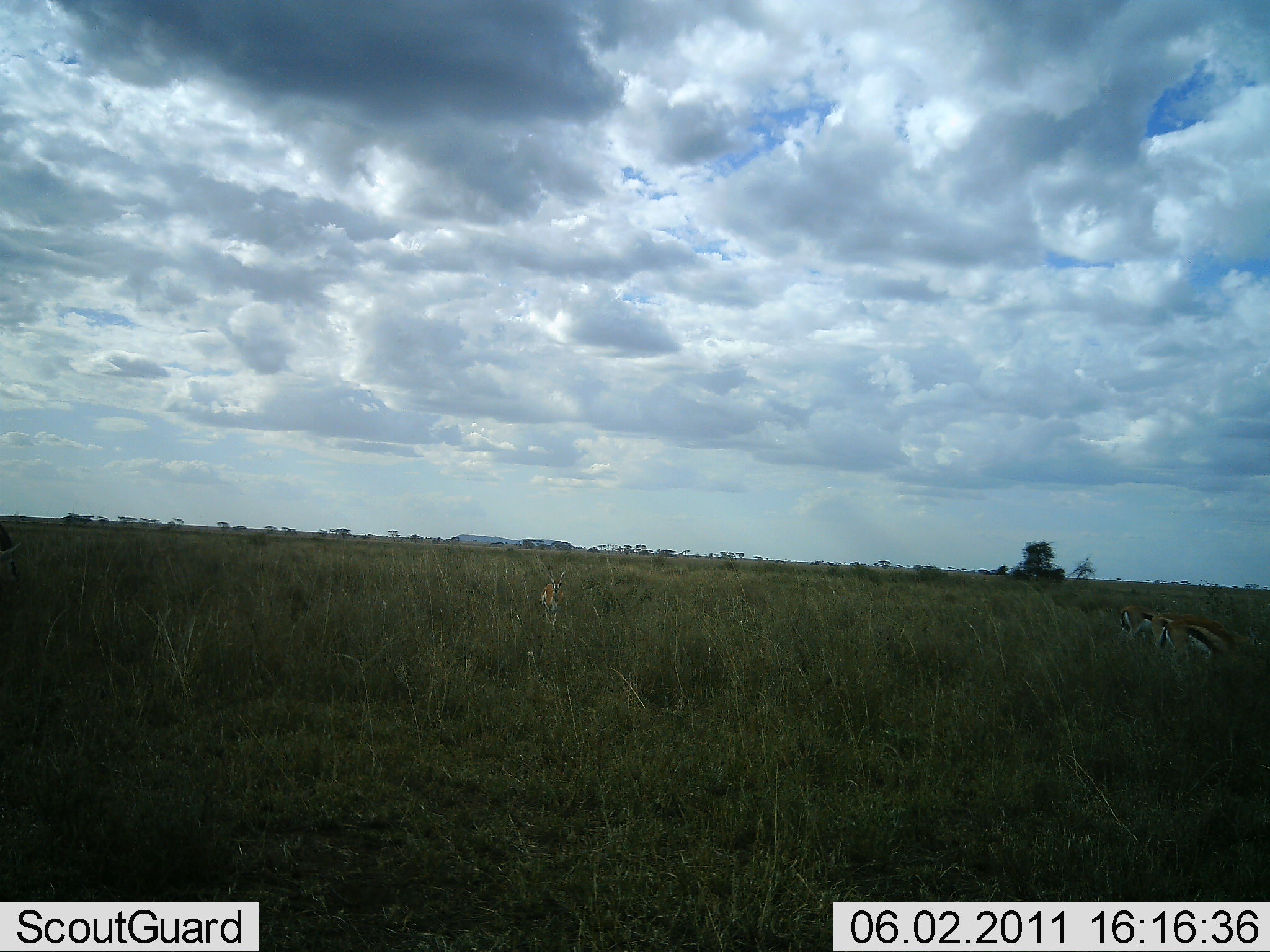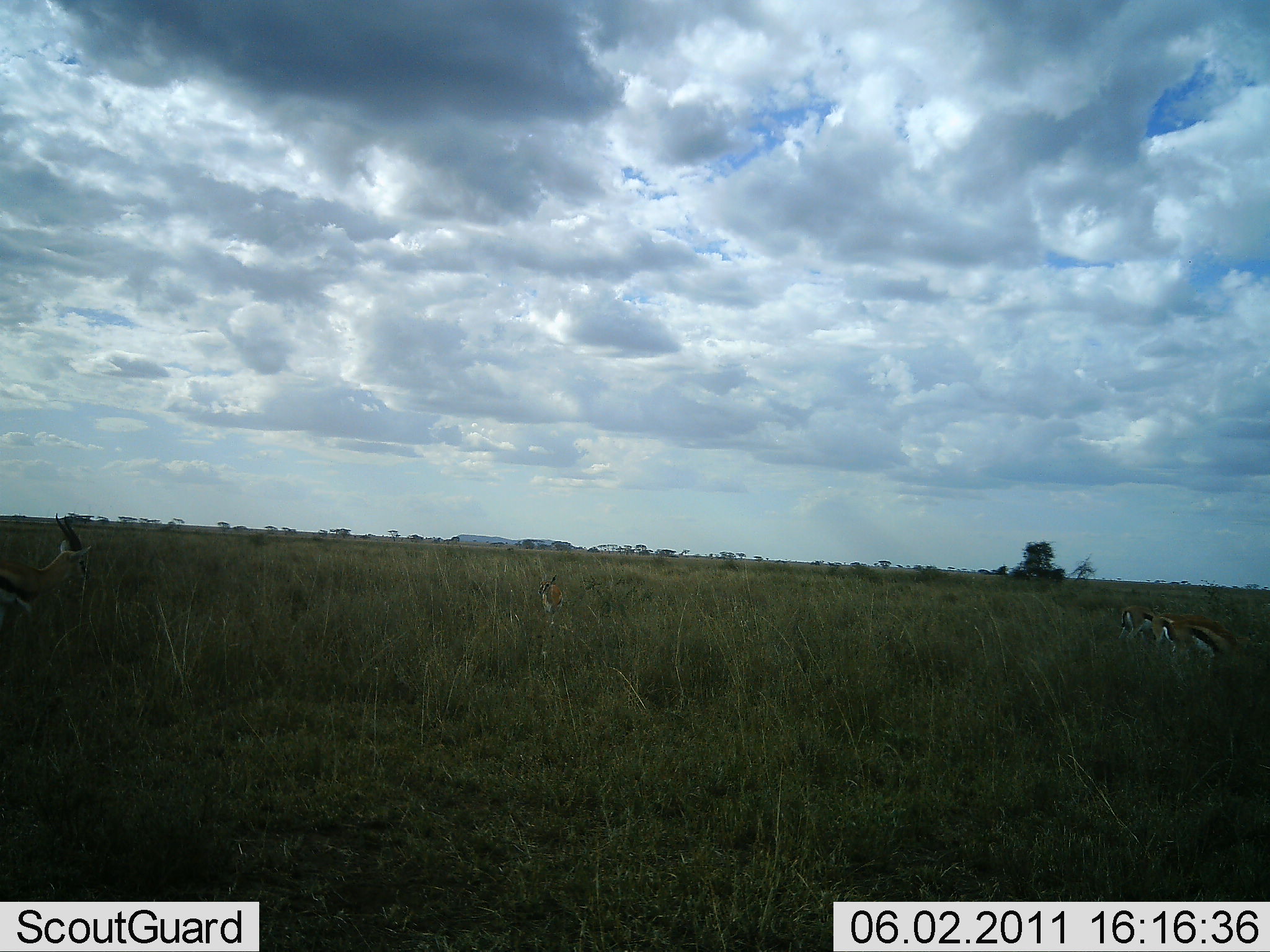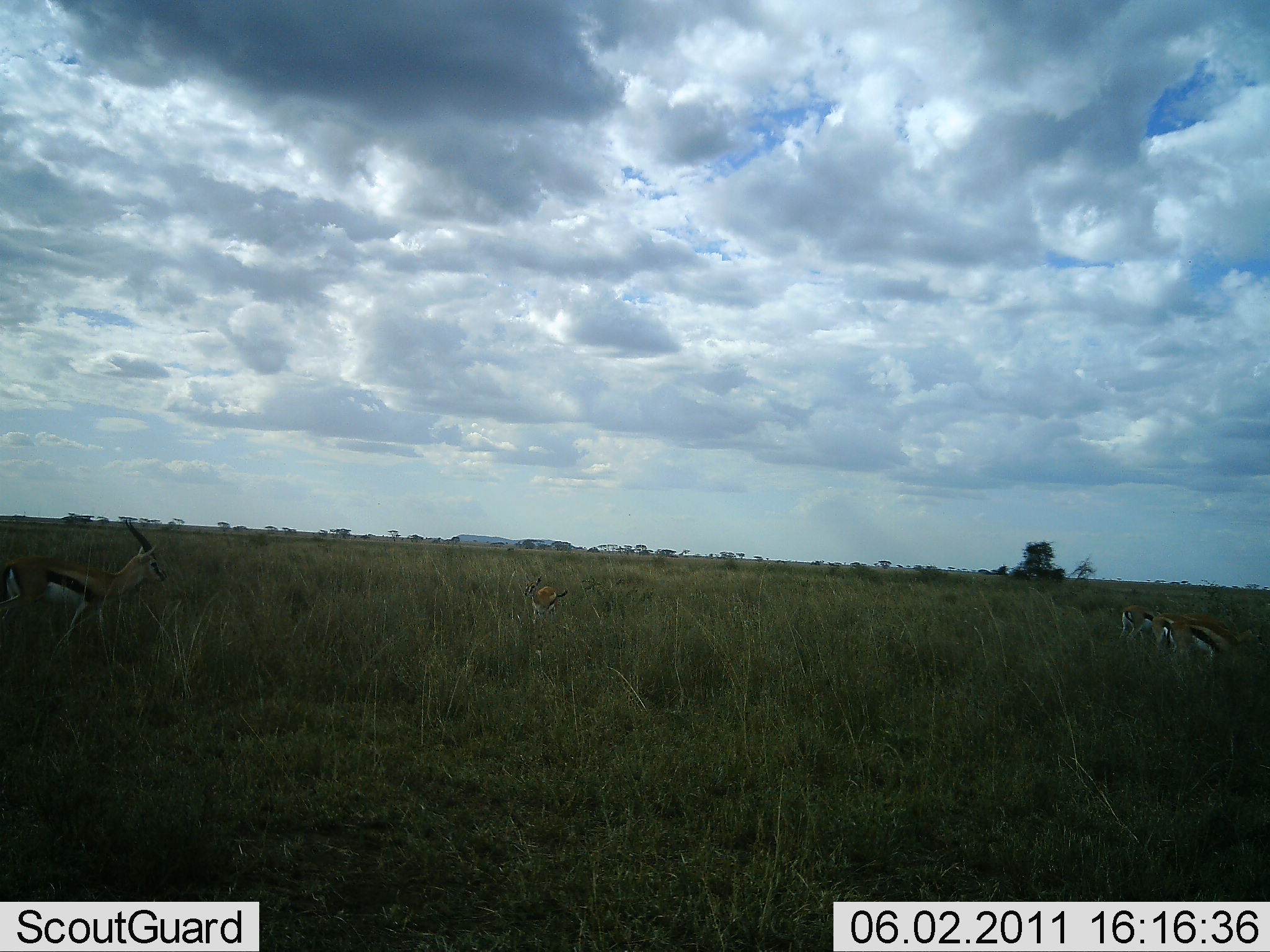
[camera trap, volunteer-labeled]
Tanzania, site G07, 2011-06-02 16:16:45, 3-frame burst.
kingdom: Animalia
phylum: Chordata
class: Mammalia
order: Artiodactyla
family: Bovidae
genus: Eudorcas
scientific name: Eudorcas thomsonii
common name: thomson's gazelle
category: gazellethomsons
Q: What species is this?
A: Gazellethomsons (thomson's gazelle) (Eudorcas thomsonii).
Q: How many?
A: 4.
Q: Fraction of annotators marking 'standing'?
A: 64%.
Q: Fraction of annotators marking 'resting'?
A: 0%.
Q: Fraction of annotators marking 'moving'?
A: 64%.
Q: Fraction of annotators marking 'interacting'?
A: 0%.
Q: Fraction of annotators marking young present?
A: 18%.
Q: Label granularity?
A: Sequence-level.